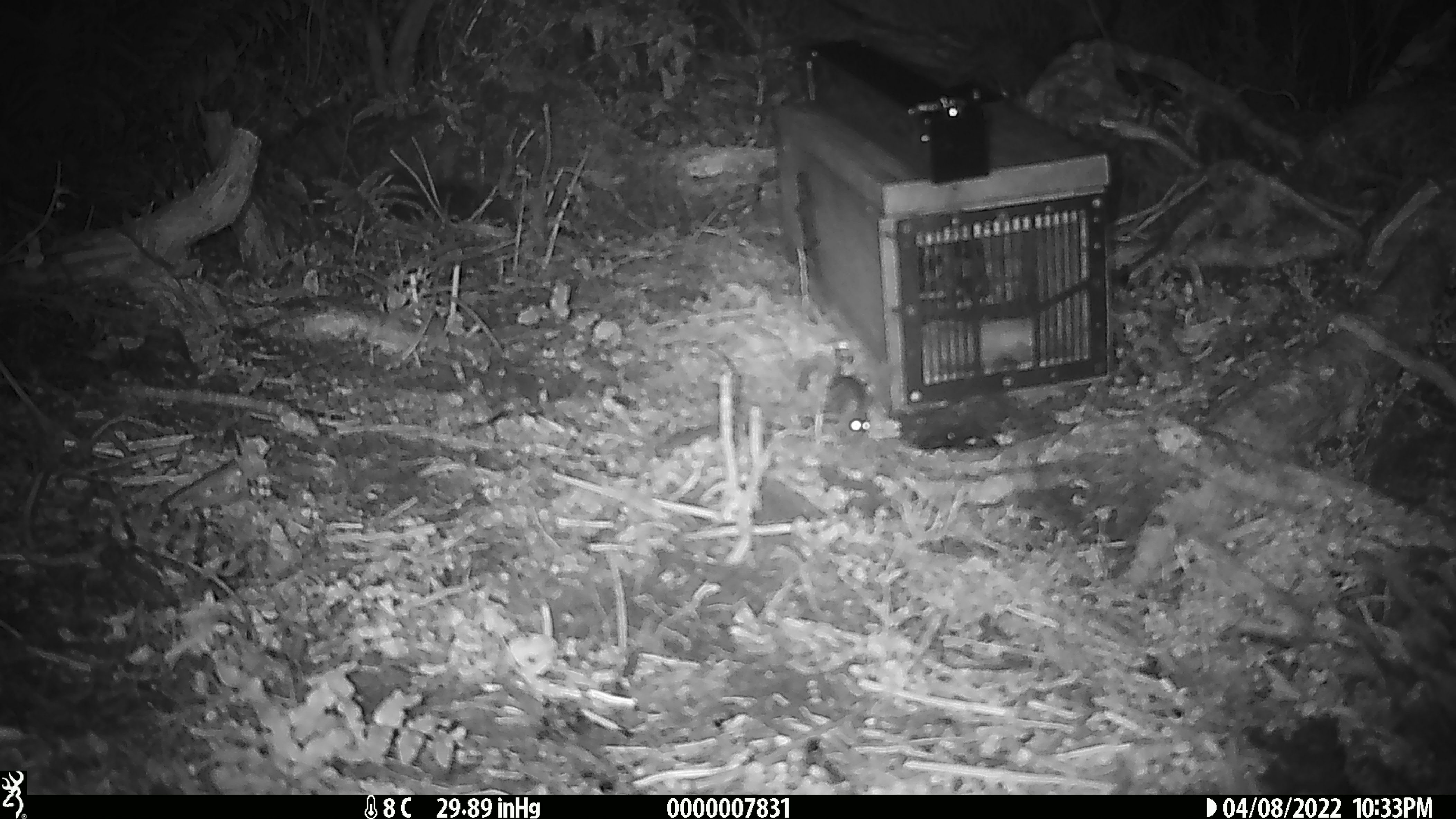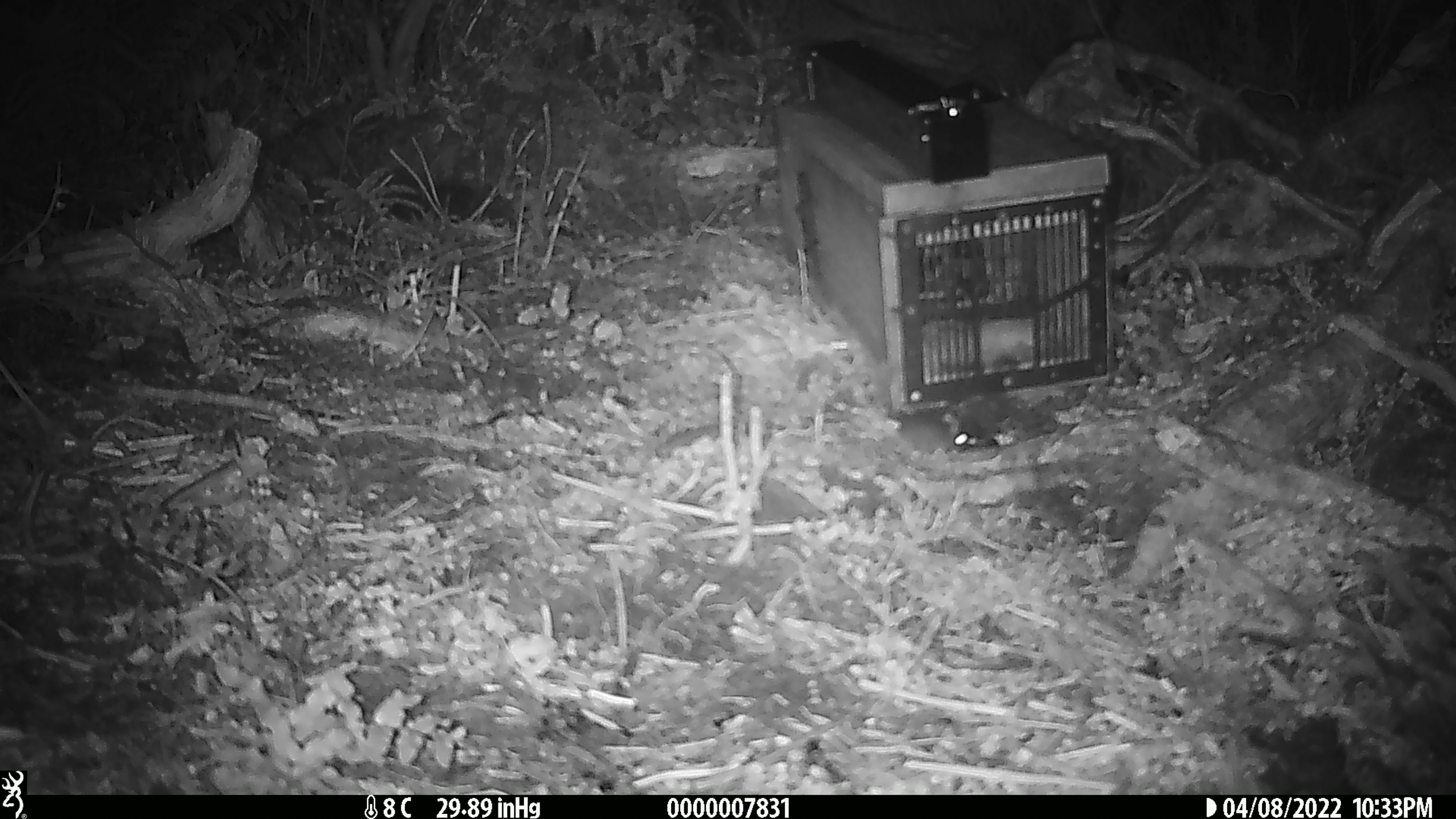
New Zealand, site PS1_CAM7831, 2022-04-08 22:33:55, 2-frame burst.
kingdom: Animalia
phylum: Chordata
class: Mammalia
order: Rodentia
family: Muridae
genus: Mus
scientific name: Mus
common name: mouse